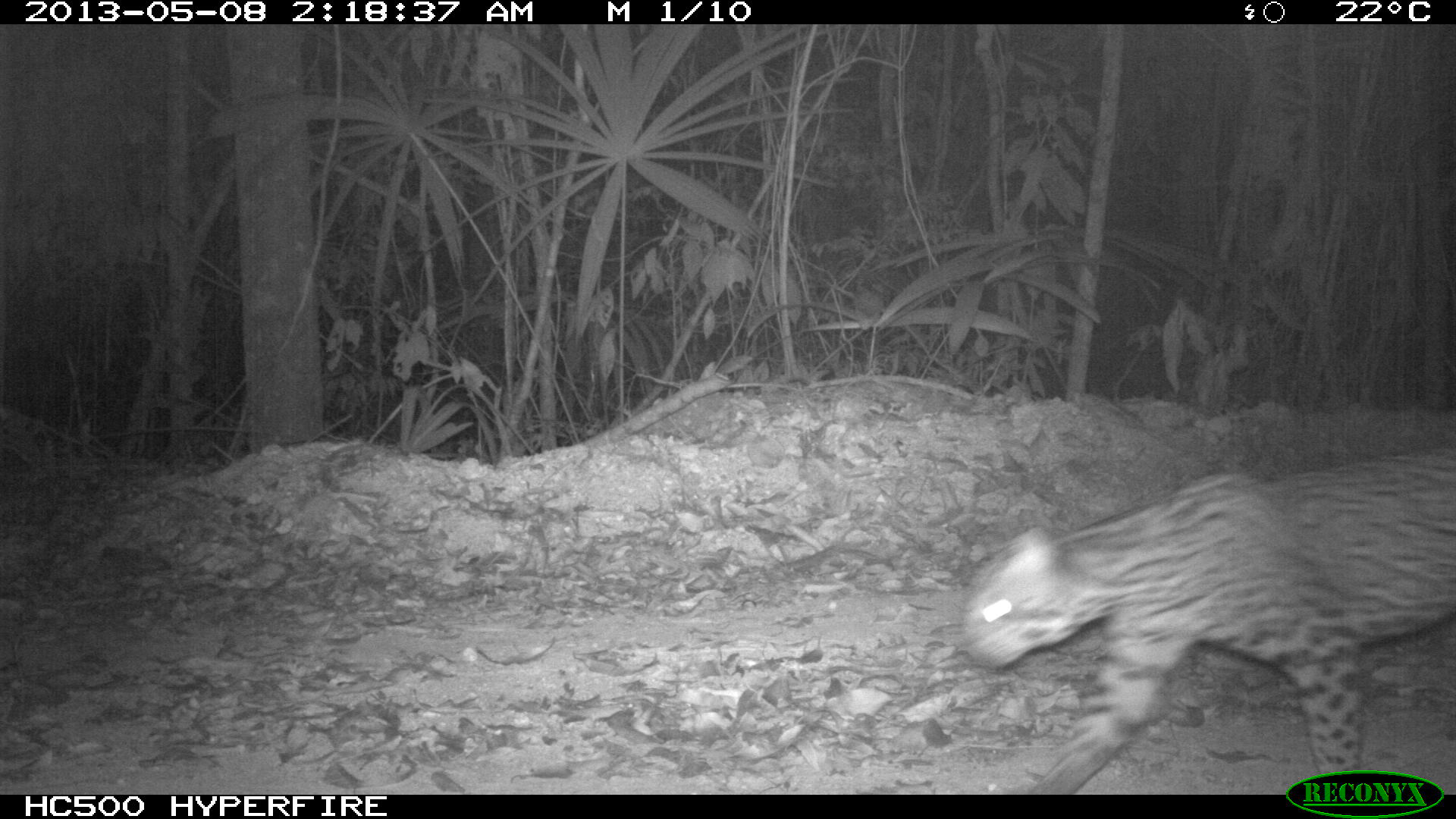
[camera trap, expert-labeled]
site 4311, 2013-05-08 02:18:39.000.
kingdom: Animalia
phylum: Chordata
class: Mammalia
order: Carnivora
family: Felidae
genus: Leopardus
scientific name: Leopardus pardalis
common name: ocelot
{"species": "Leopardus pardalis (ocelot)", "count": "1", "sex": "male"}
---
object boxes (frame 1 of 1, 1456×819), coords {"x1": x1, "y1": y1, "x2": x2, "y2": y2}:
leopardus pardalis: {"x1": 951, "y1": 451, "x2": 1456, "y2": 791}